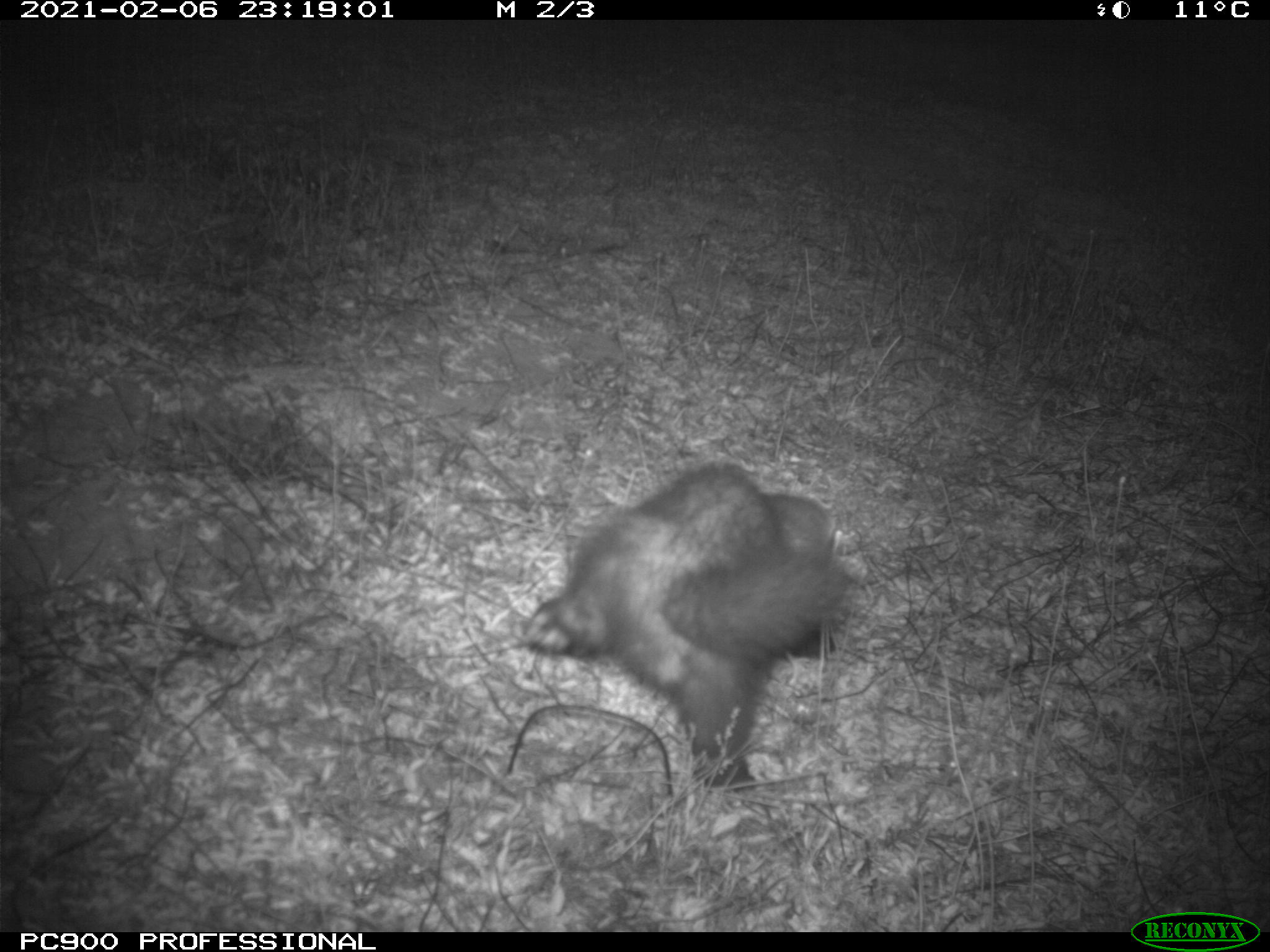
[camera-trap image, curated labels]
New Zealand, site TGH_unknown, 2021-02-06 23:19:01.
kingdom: Animalia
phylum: Chordata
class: Mammalia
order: Carnivora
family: Mustelidae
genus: Mustela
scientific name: Mustela furo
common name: ferret